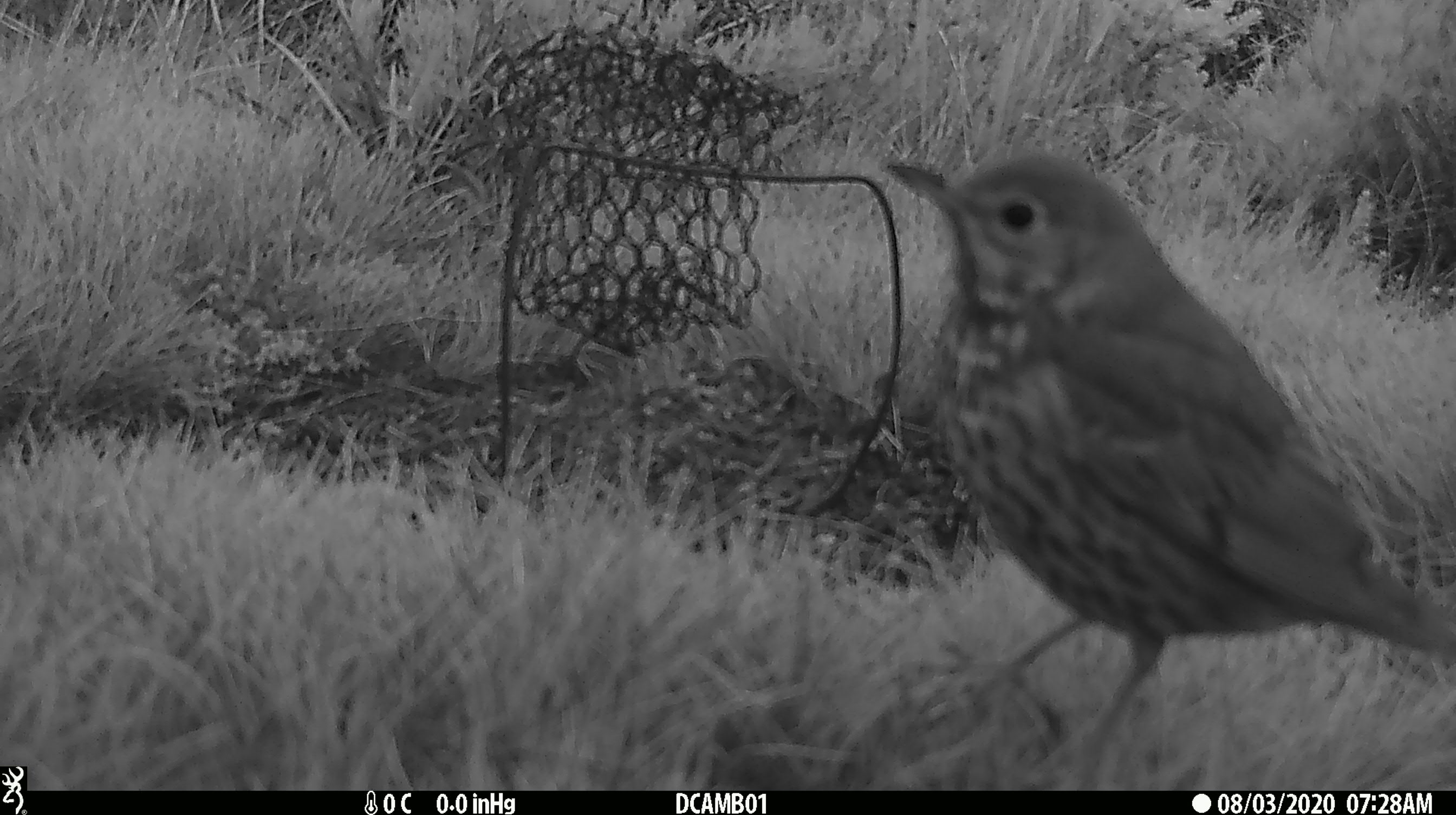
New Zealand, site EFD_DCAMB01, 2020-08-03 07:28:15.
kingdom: Animalia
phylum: Chordata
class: Aves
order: Passeriformes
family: Turdidae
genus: Turdus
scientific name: Turdus philomelos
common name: song thrush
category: thrush